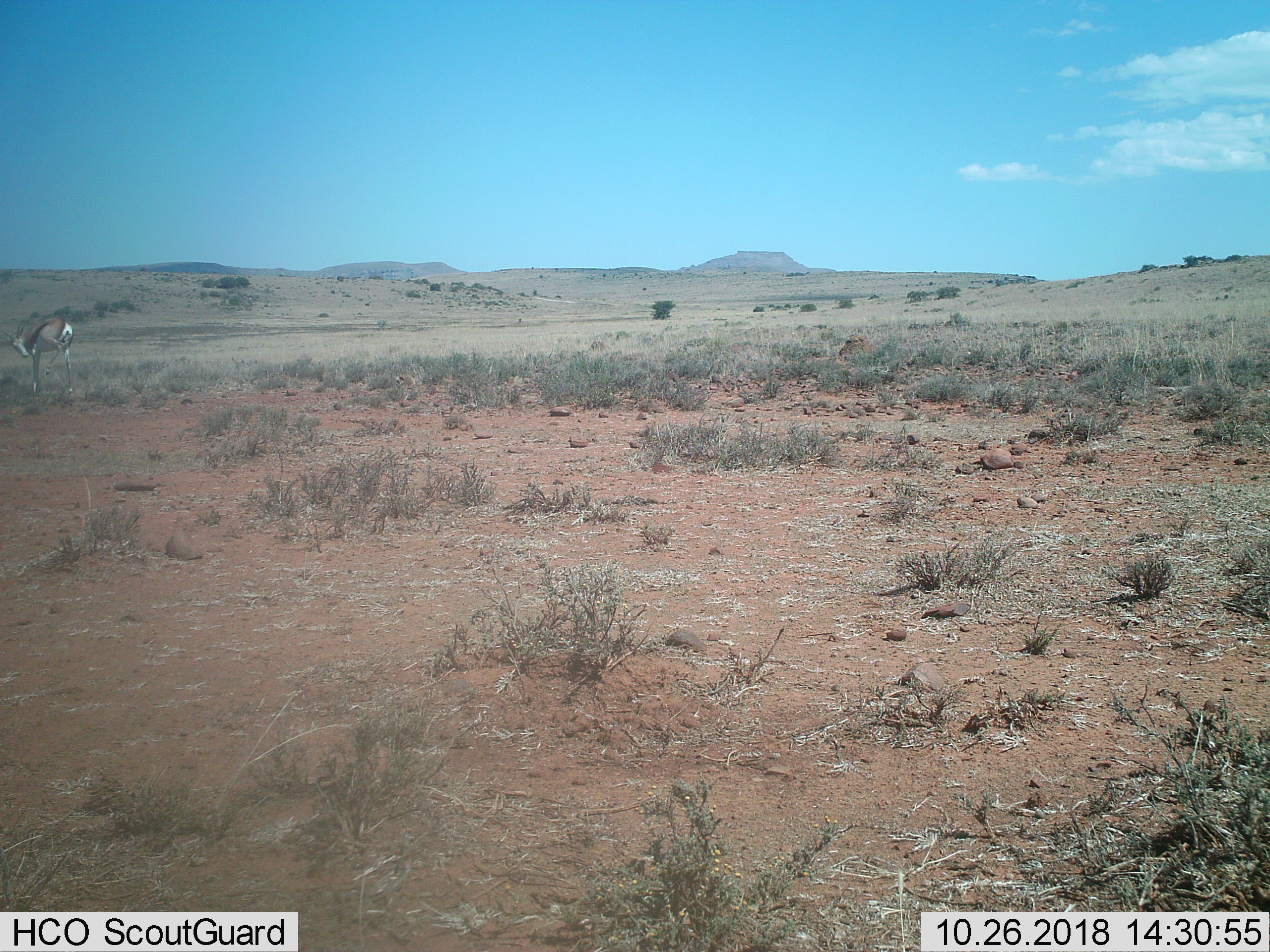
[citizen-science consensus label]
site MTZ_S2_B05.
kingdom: Animalia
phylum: Chordata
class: Mammalia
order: Artiodactyla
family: Bovidae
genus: Antidorcas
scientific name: Antidorcas marsupialis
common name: springbok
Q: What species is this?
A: Springbok (Antidorcas marsupialis).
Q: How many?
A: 1.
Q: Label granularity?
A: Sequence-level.